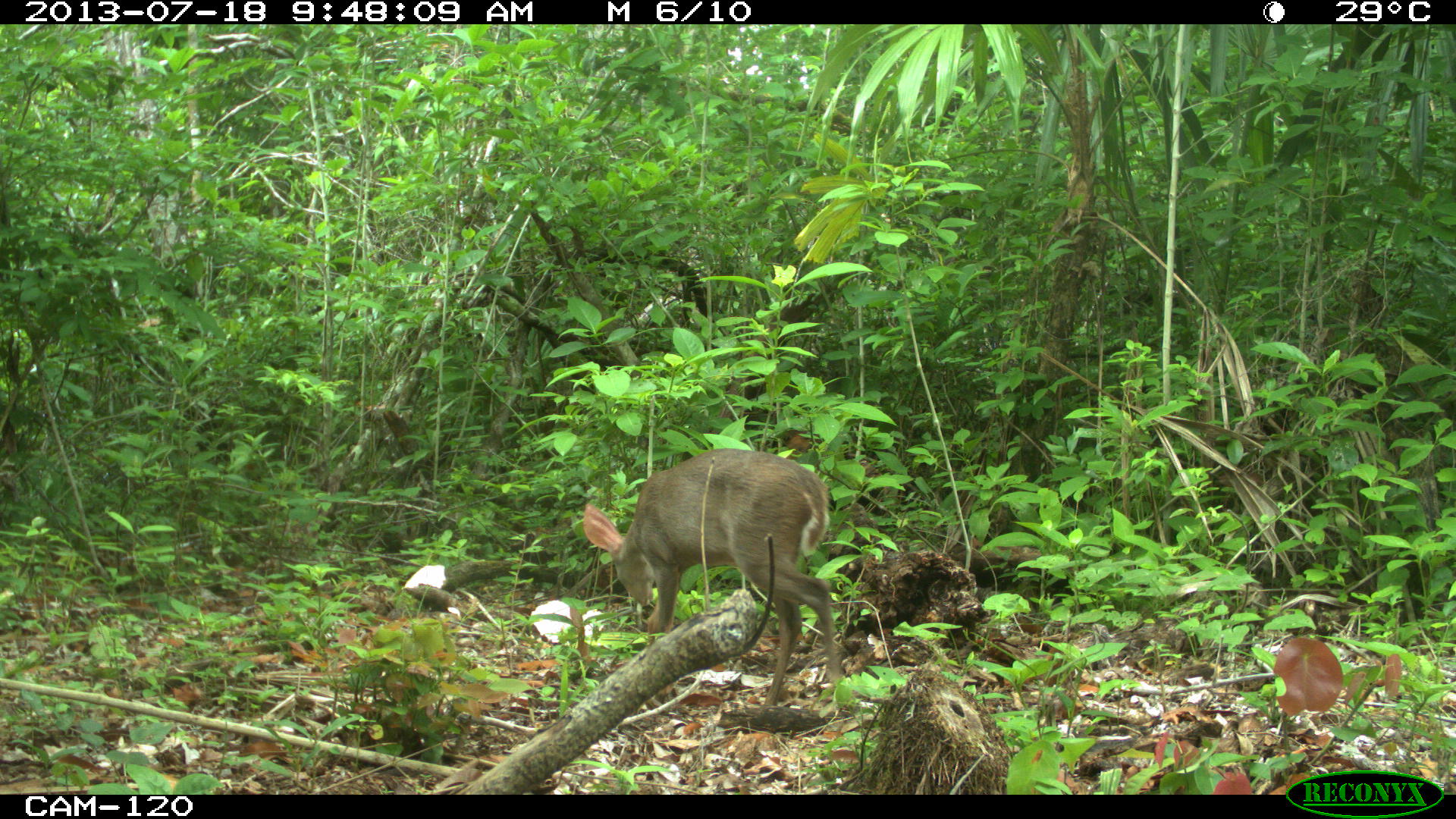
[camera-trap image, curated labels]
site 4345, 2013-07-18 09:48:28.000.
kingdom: Animalia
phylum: Chordata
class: Mammalia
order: Artiodactyla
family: Cervidae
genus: Odocoileus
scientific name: Odocoileus virginianus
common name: white-tailed deer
Odocoileus virginianus (white-tailed deer), count 1, sex female.